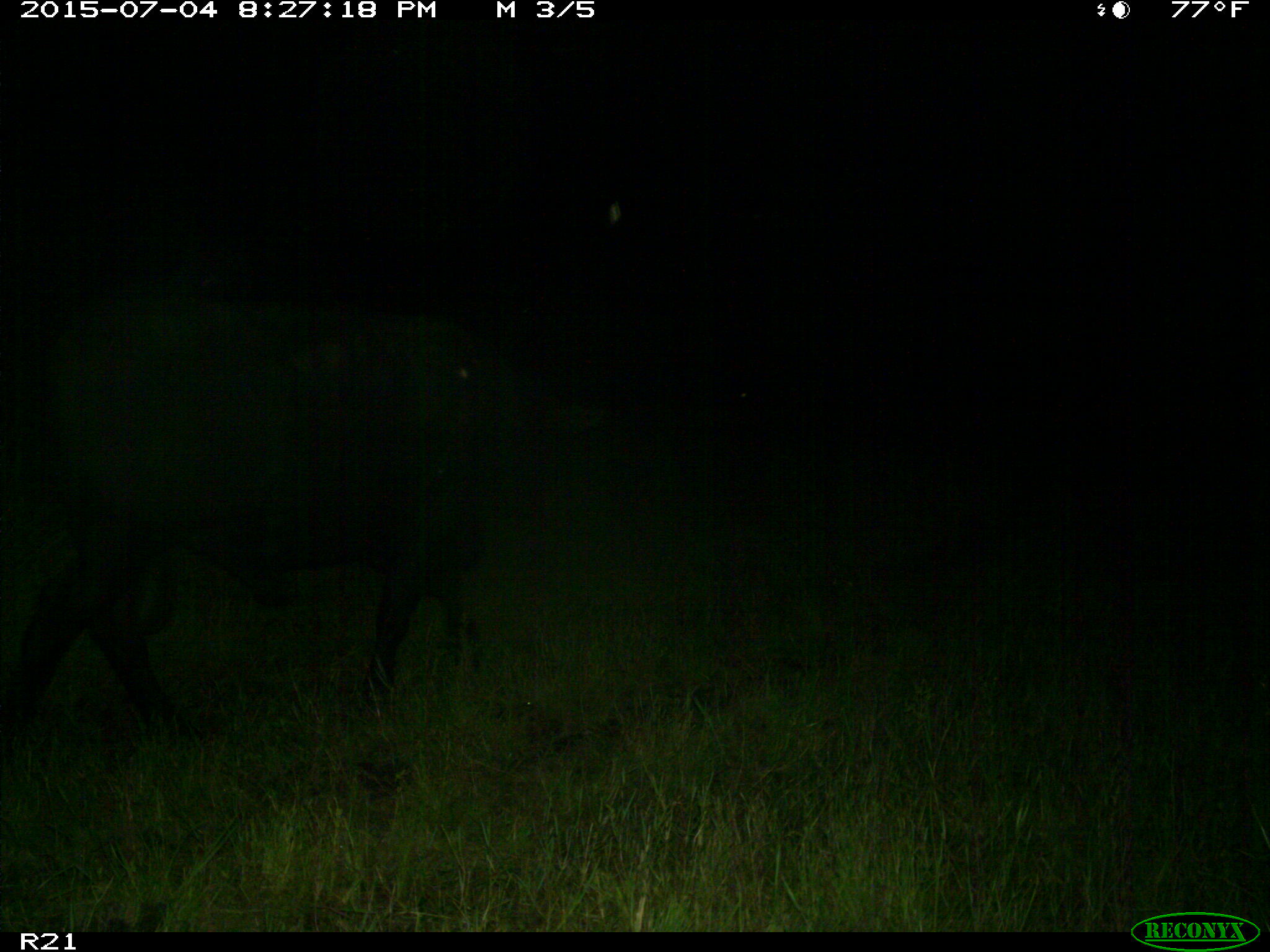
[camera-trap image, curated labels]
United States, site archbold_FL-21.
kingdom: Animalia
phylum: Chordata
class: Mammalia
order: Artiodactyla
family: Bovidae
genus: Bos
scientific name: Bos taurus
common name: domestic cow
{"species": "Bos taurus (domestic cow)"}